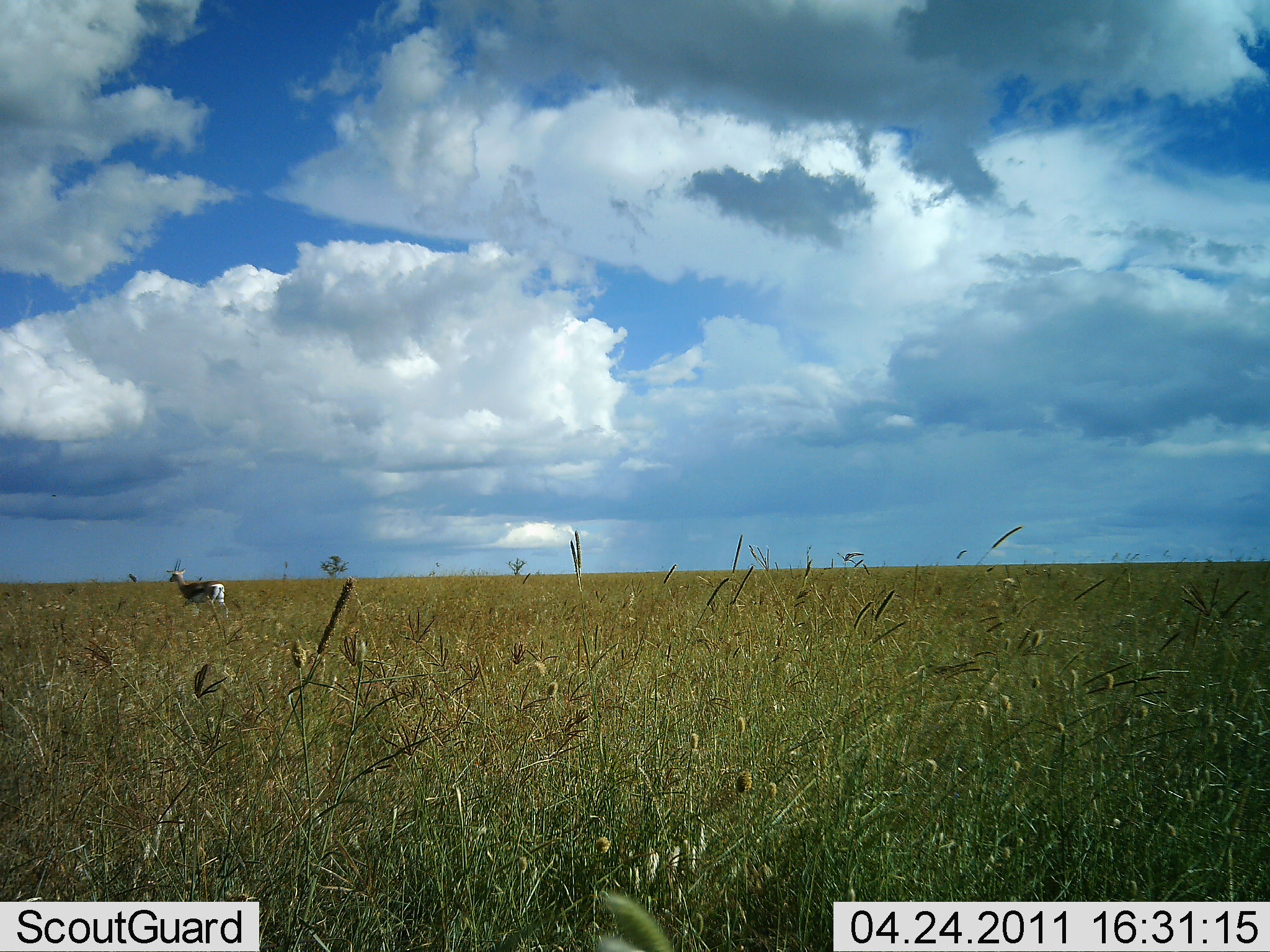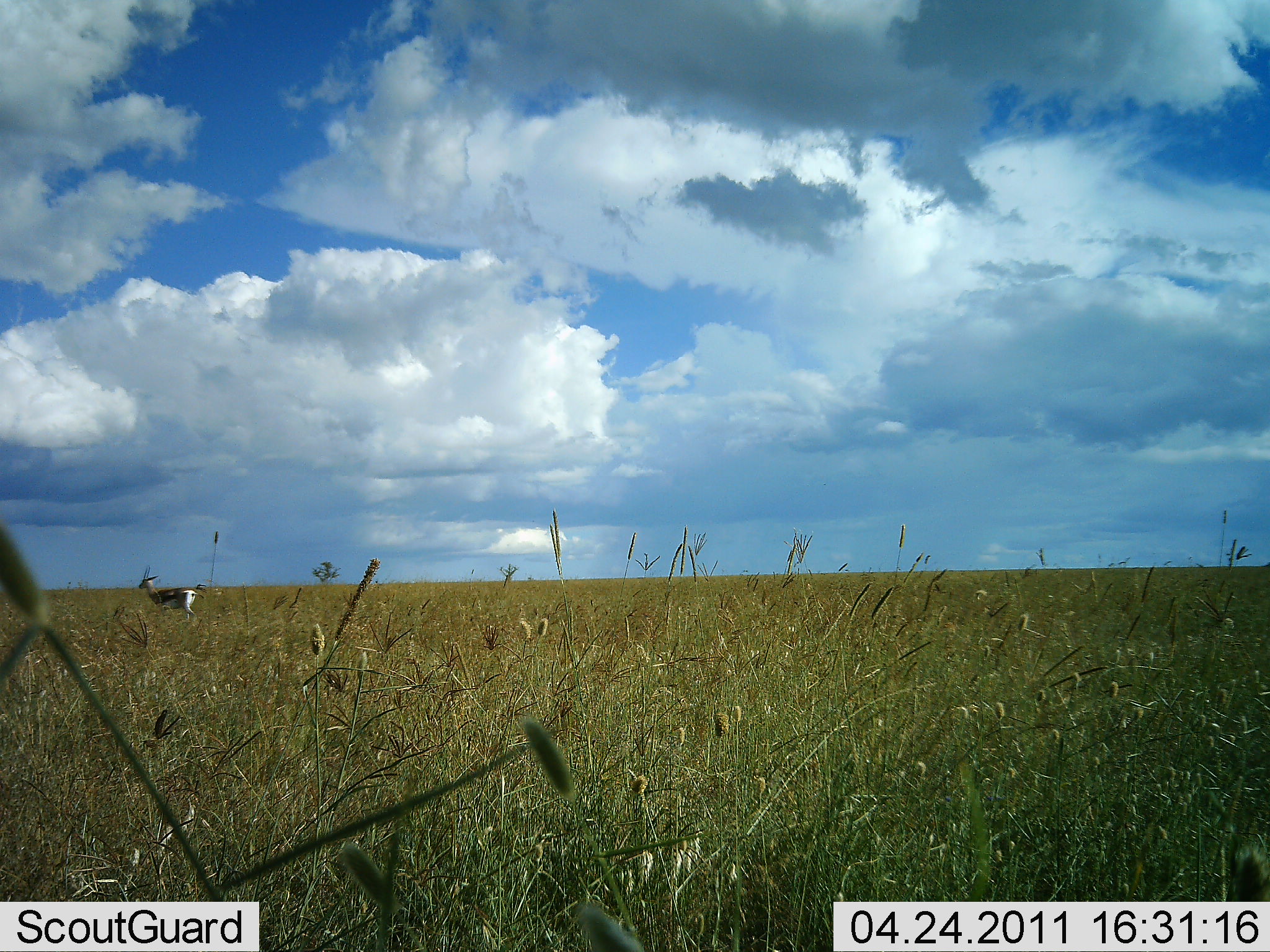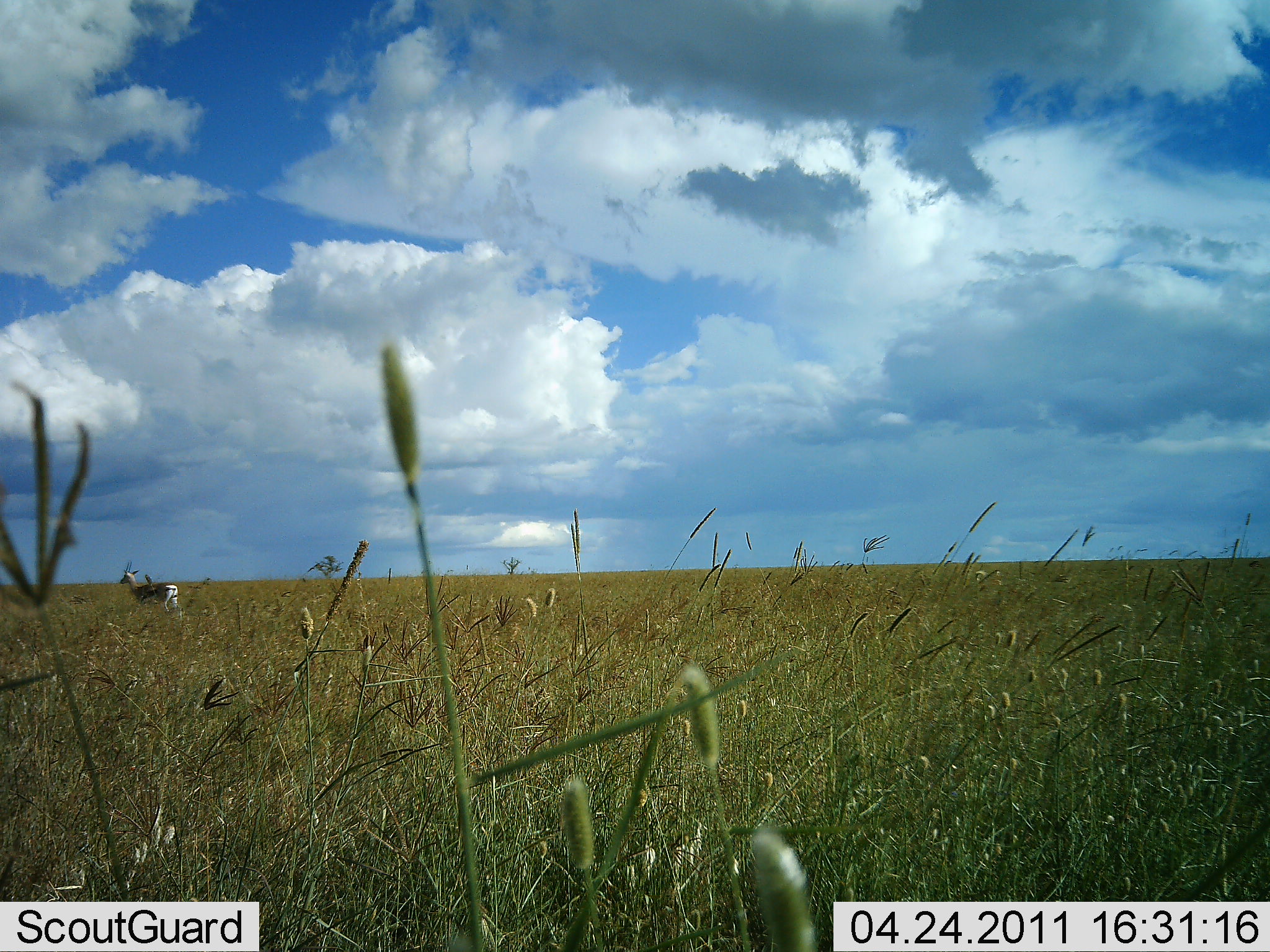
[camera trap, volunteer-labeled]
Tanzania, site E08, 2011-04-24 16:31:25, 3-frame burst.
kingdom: Animalia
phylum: Chordata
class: Mammalia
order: Artiodactyla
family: Bovidae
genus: Eudorcas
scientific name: Eudorcas thomsonii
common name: thomson's gazelle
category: gazellethomsons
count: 1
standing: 36%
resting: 0%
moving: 64%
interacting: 0%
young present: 0%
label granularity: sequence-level